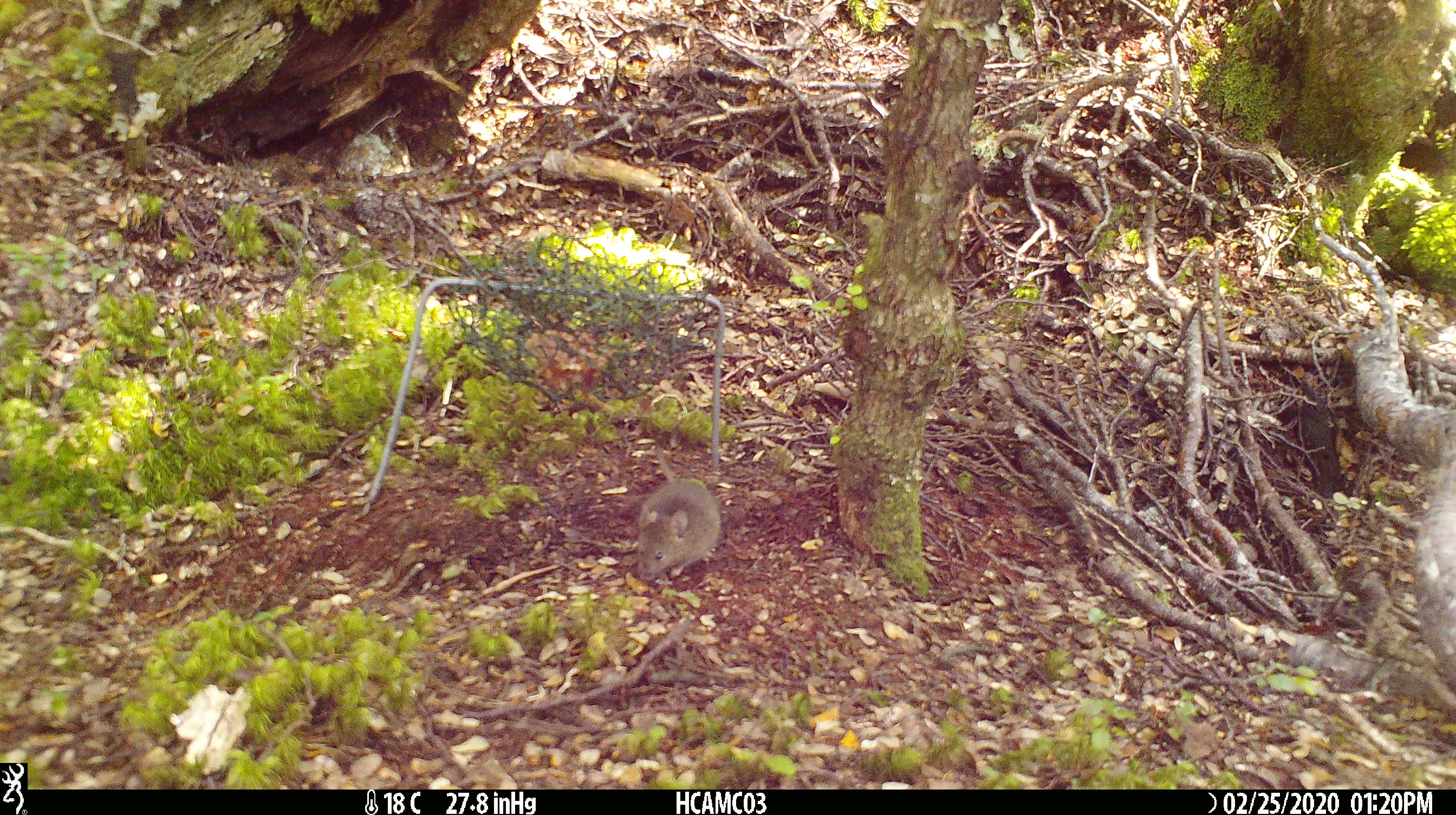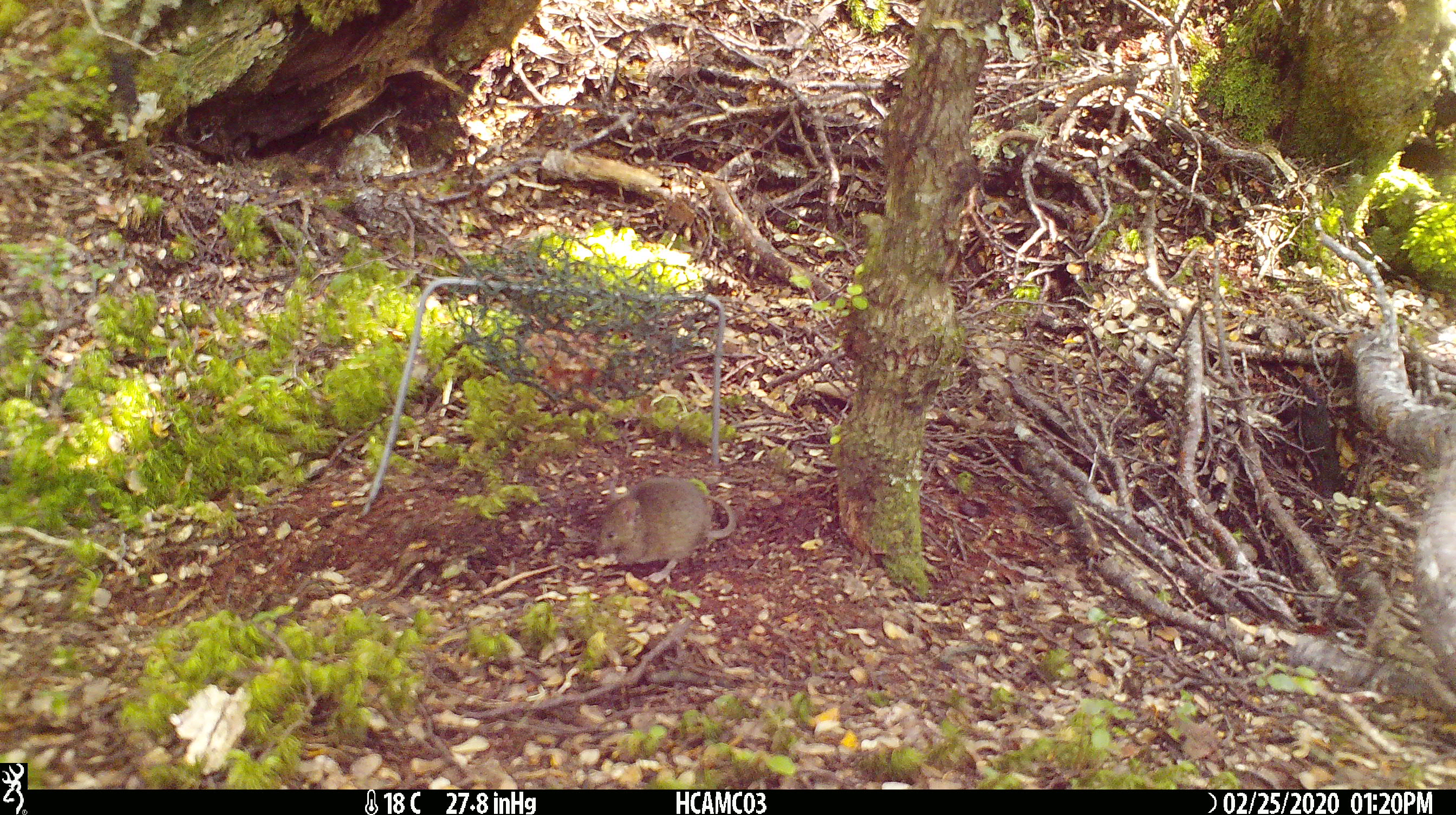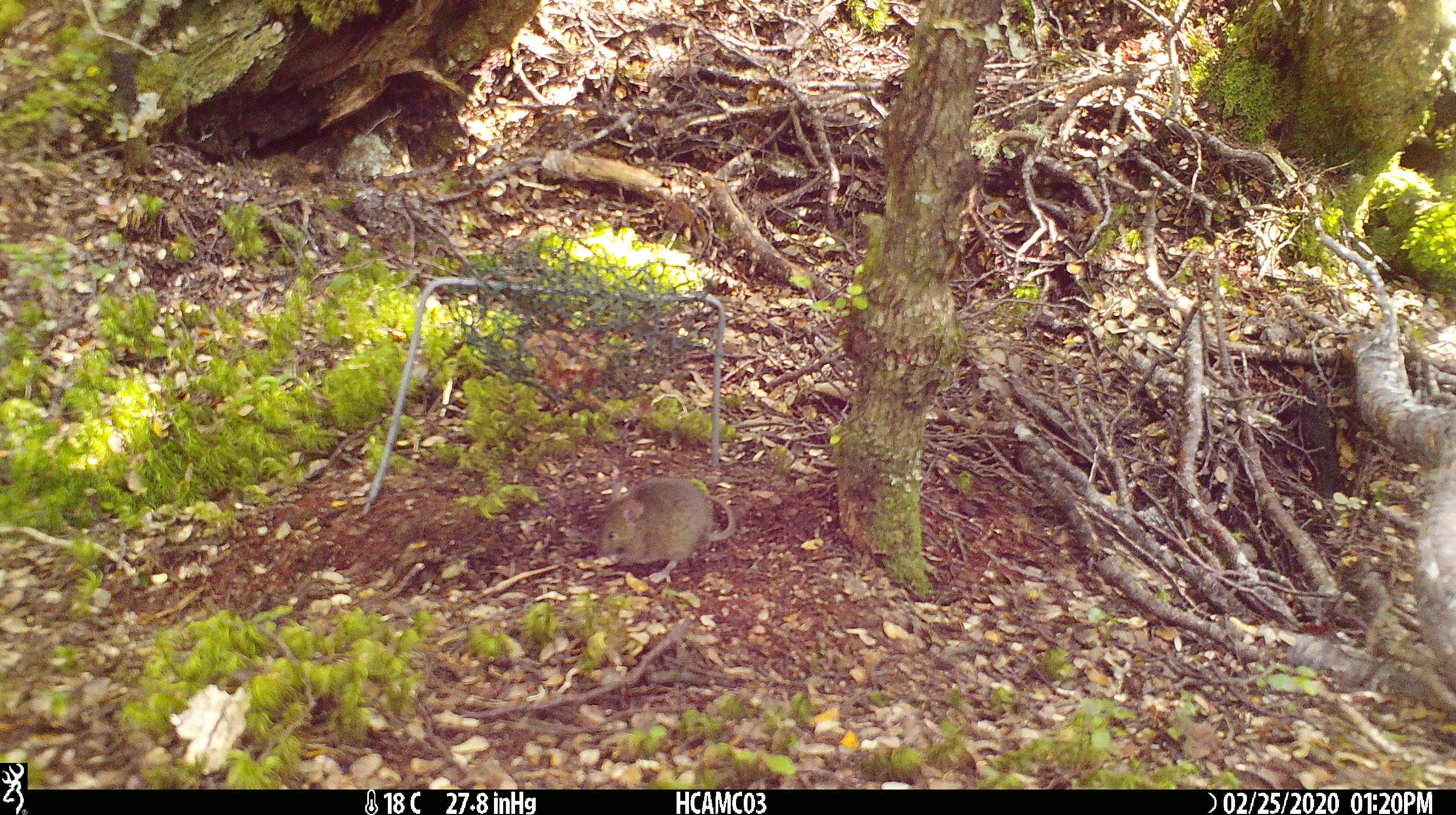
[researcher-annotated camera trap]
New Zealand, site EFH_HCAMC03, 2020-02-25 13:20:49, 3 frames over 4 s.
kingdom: Animalia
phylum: Chordata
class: Mammalia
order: Rodentia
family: Muridae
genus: Mus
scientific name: Mus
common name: mouse